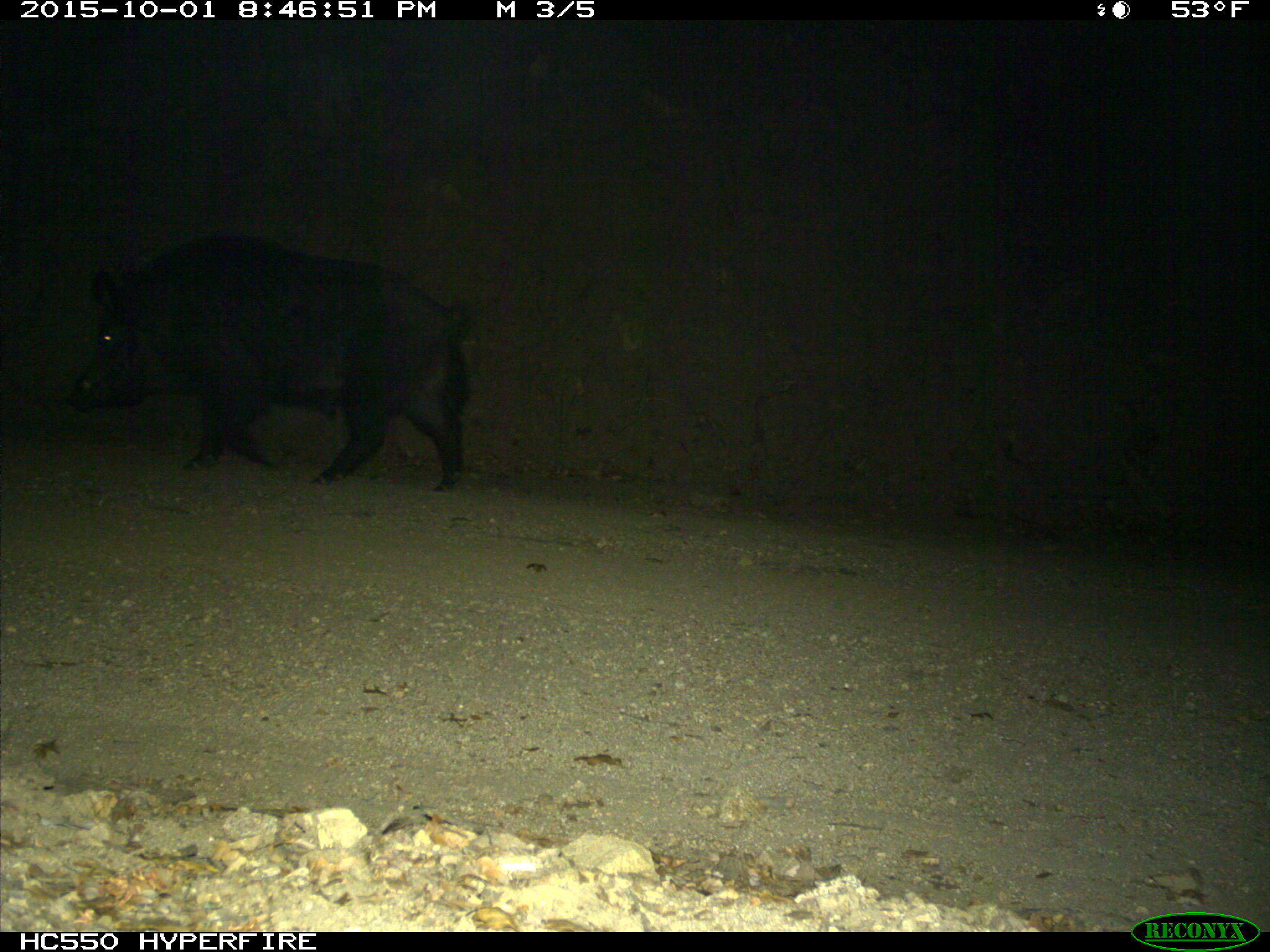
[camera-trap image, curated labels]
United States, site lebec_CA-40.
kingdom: Animalia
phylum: Chordata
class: Mammalia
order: Artiodactyla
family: Suidae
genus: Sus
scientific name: Sus scrofa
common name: wild boar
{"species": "Sus scrofa (wild boar)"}